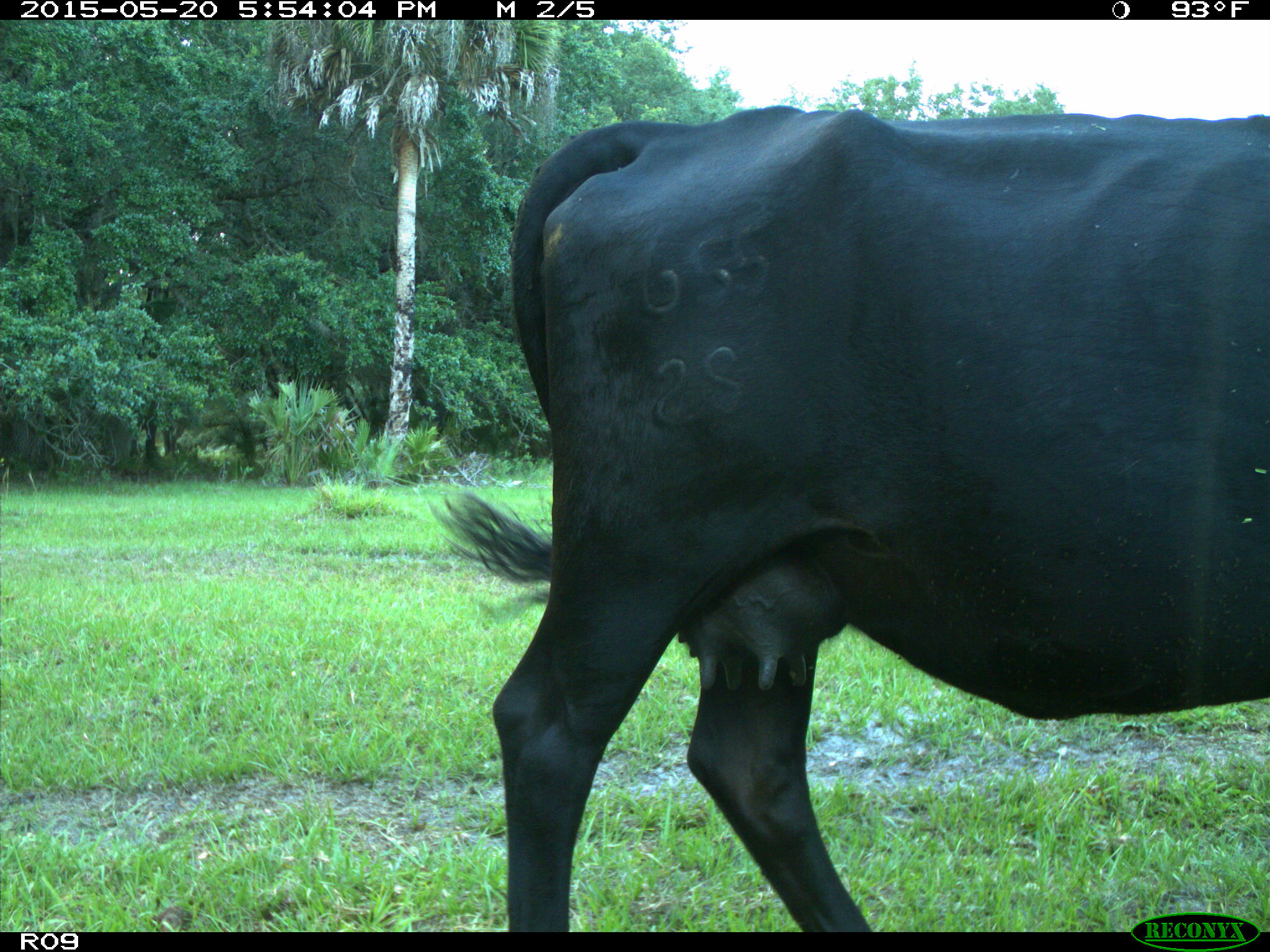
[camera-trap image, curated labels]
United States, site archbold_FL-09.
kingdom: Animalia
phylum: Chordata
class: Mammalia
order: Artiodactyla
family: Bovidae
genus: Bos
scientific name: Bos taurus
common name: domestic cow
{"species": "Bos taurus (domestic cow)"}